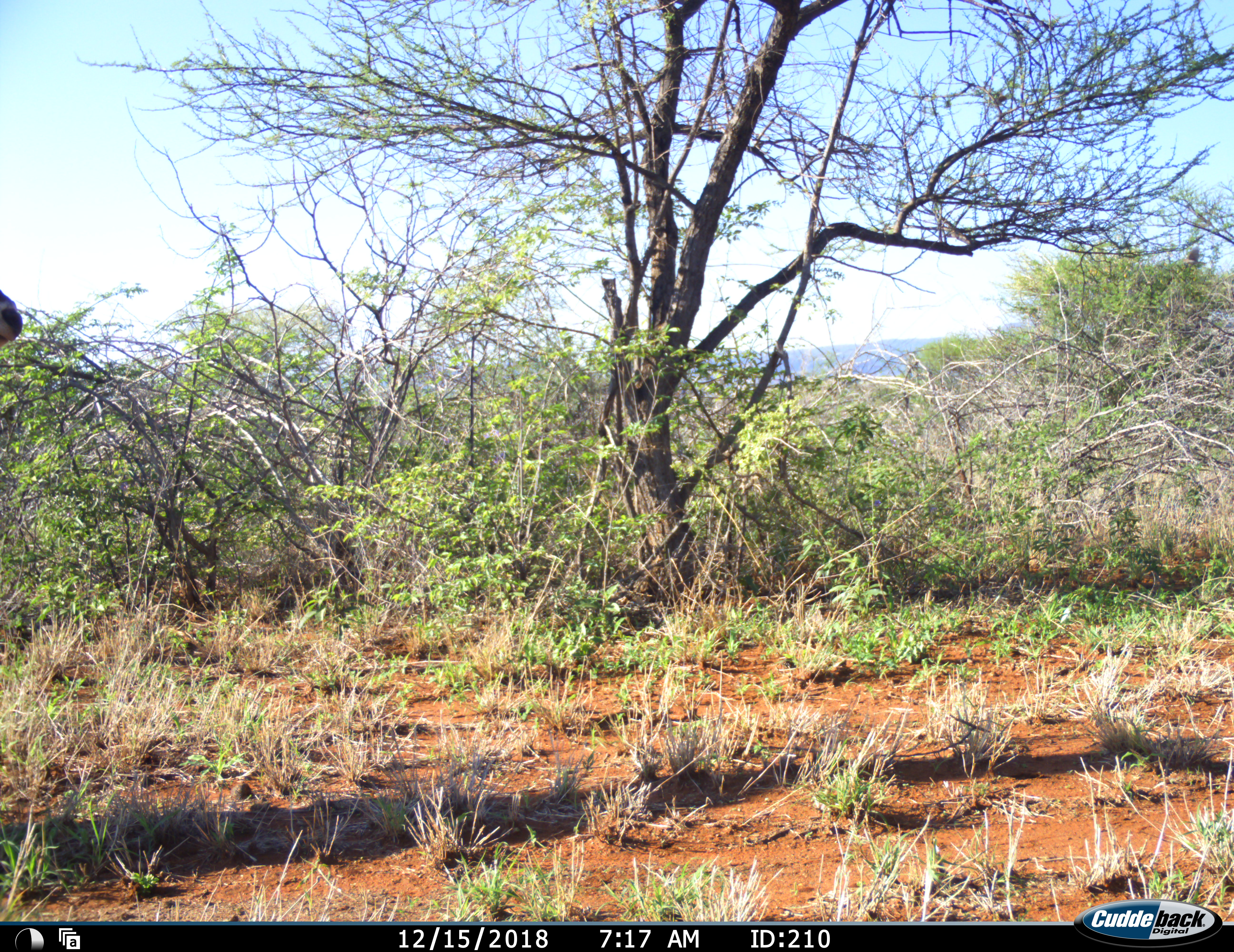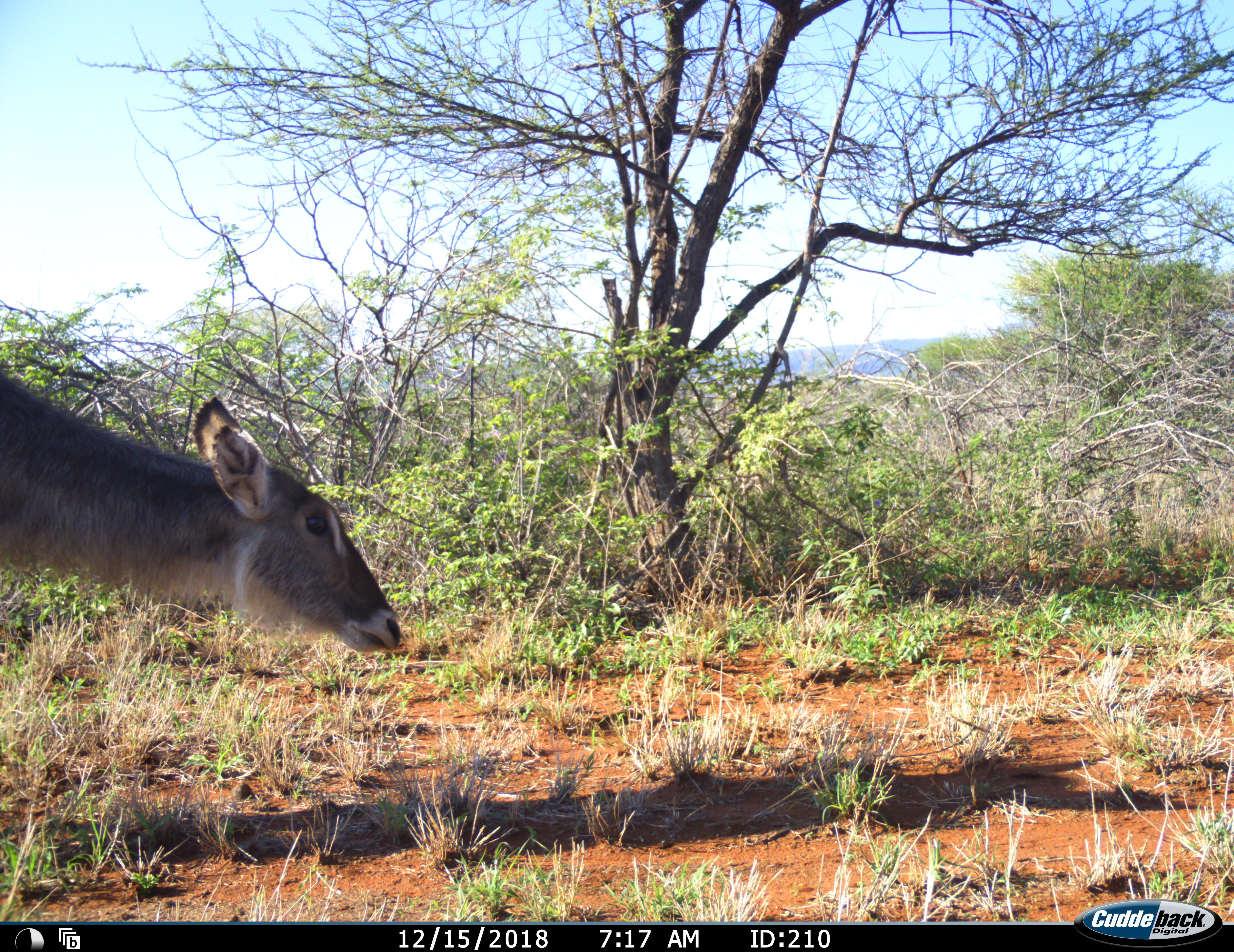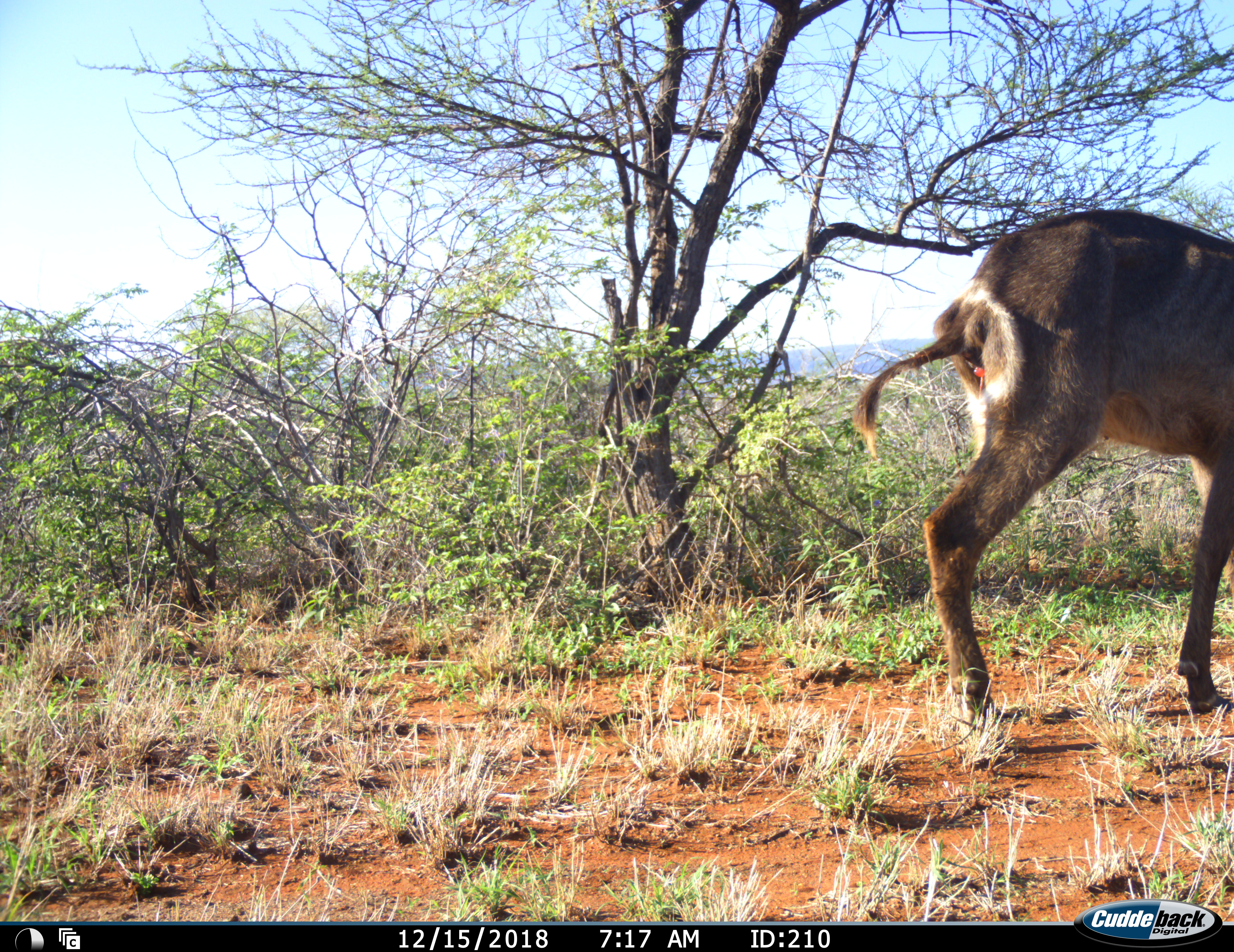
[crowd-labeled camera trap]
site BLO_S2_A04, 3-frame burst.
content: unidentified animal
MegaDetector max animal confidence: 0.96